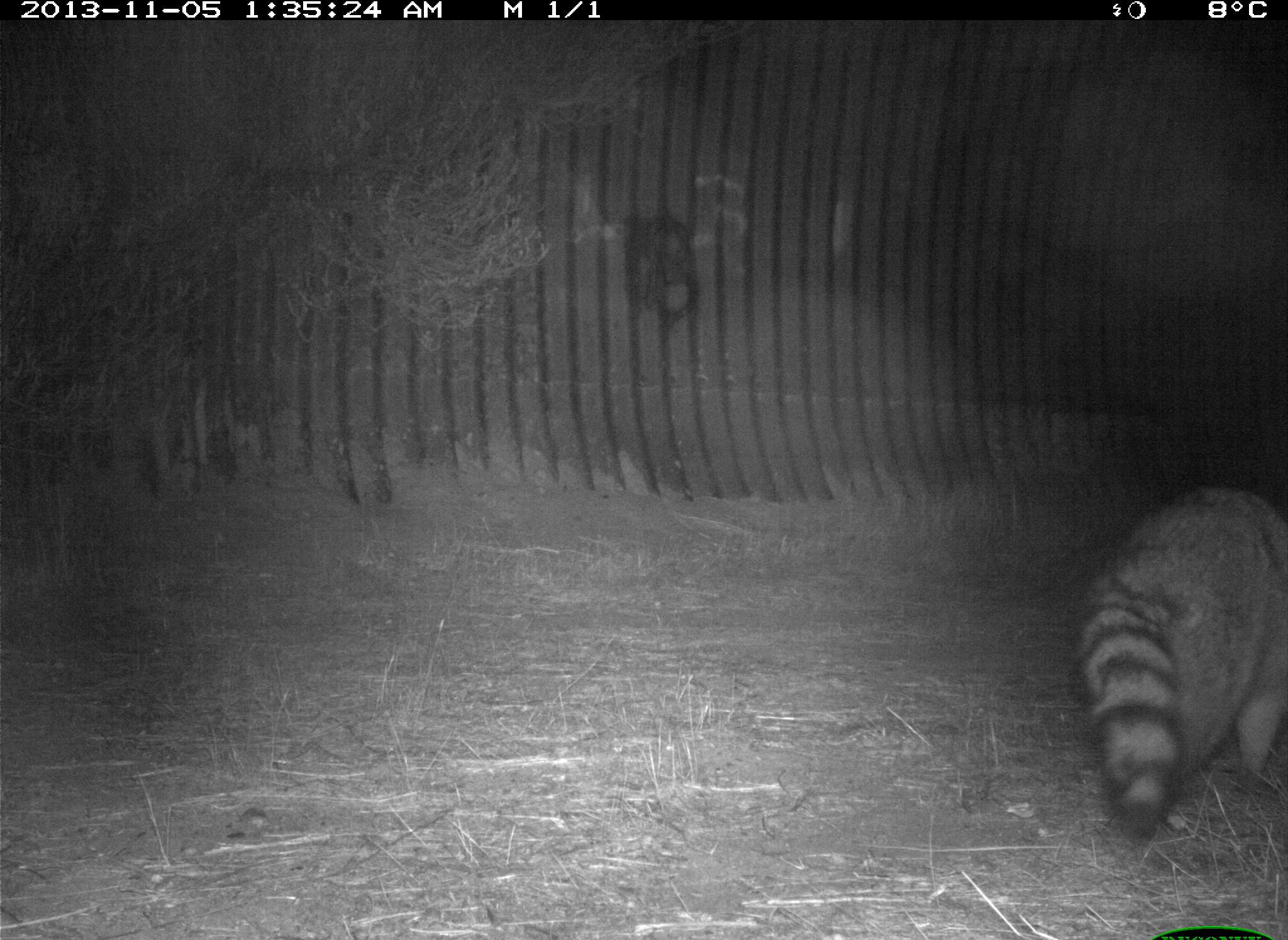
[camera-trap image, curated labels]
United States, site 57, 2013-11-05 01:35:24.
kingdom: Animalia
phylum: Chordata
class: Mammalia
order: Carnivora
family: Procyonidae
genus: Procyon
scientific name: Procyon lotor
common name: raccoon